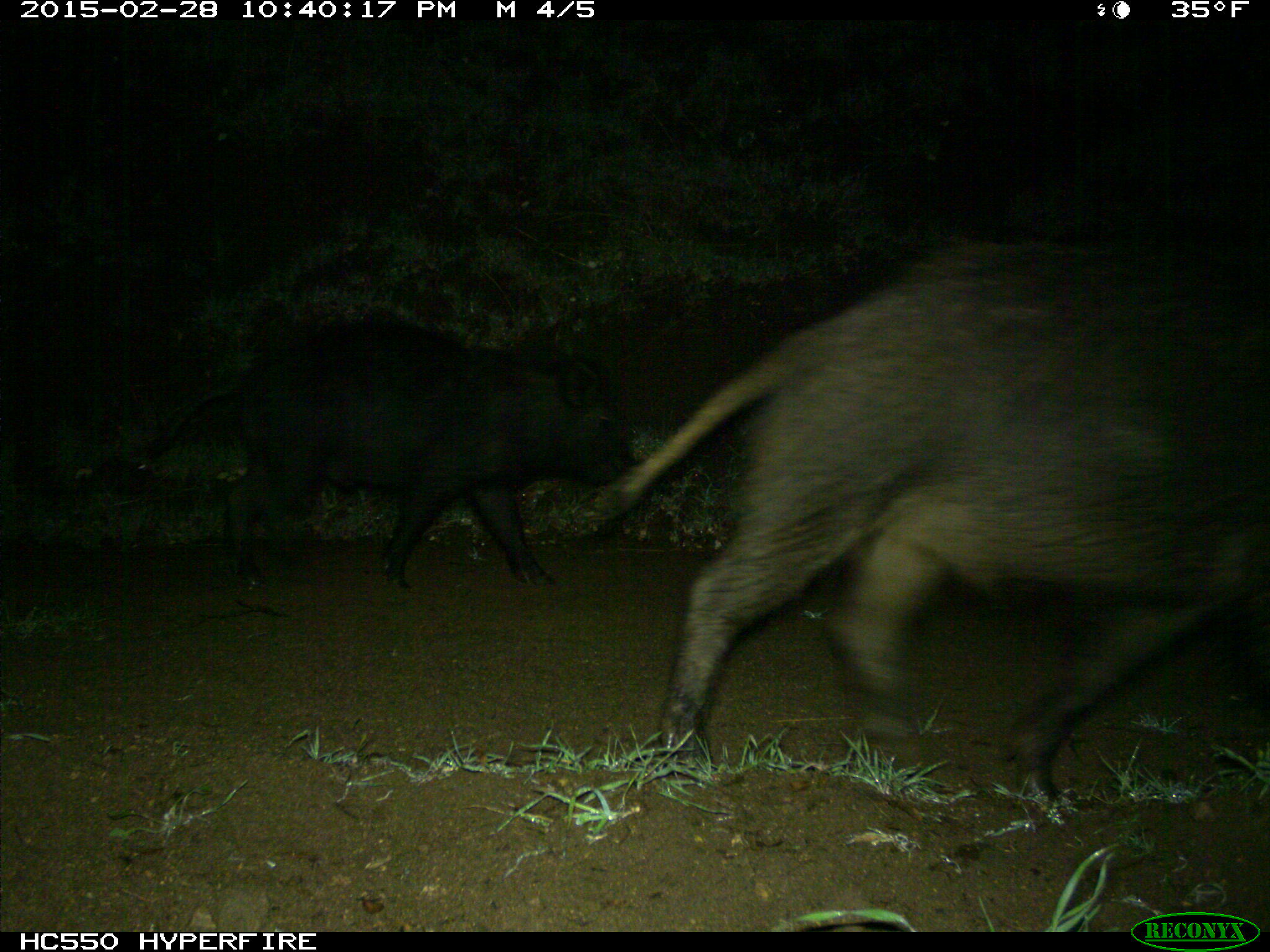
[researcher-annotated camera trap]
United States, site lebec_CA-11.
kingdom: Animalia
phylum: Chordata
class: Mammalia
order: Artiodactyla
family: Suidae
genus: Sus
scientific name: Sus scrofa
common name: wild boar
Sus scrofa (wild boar).